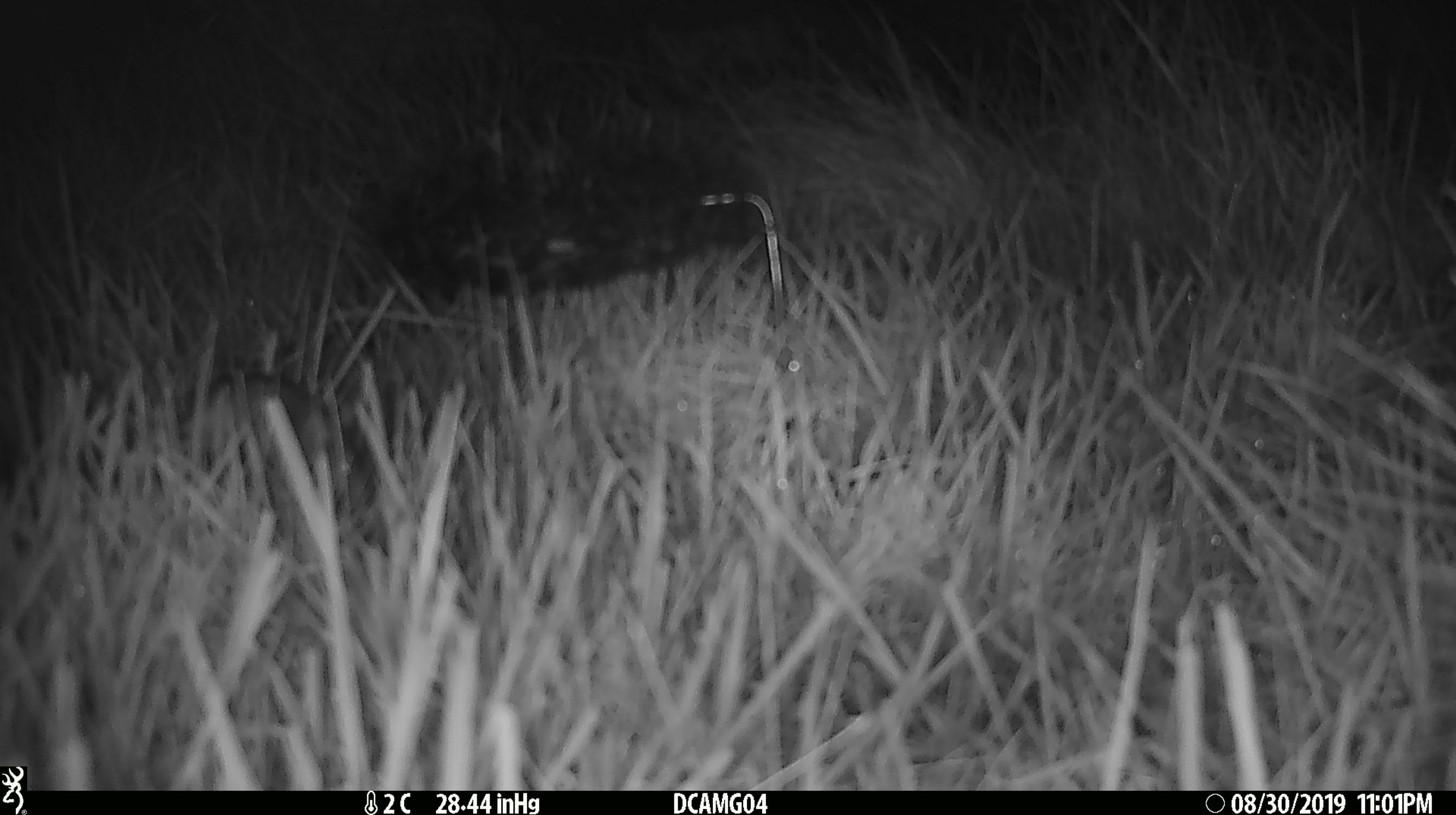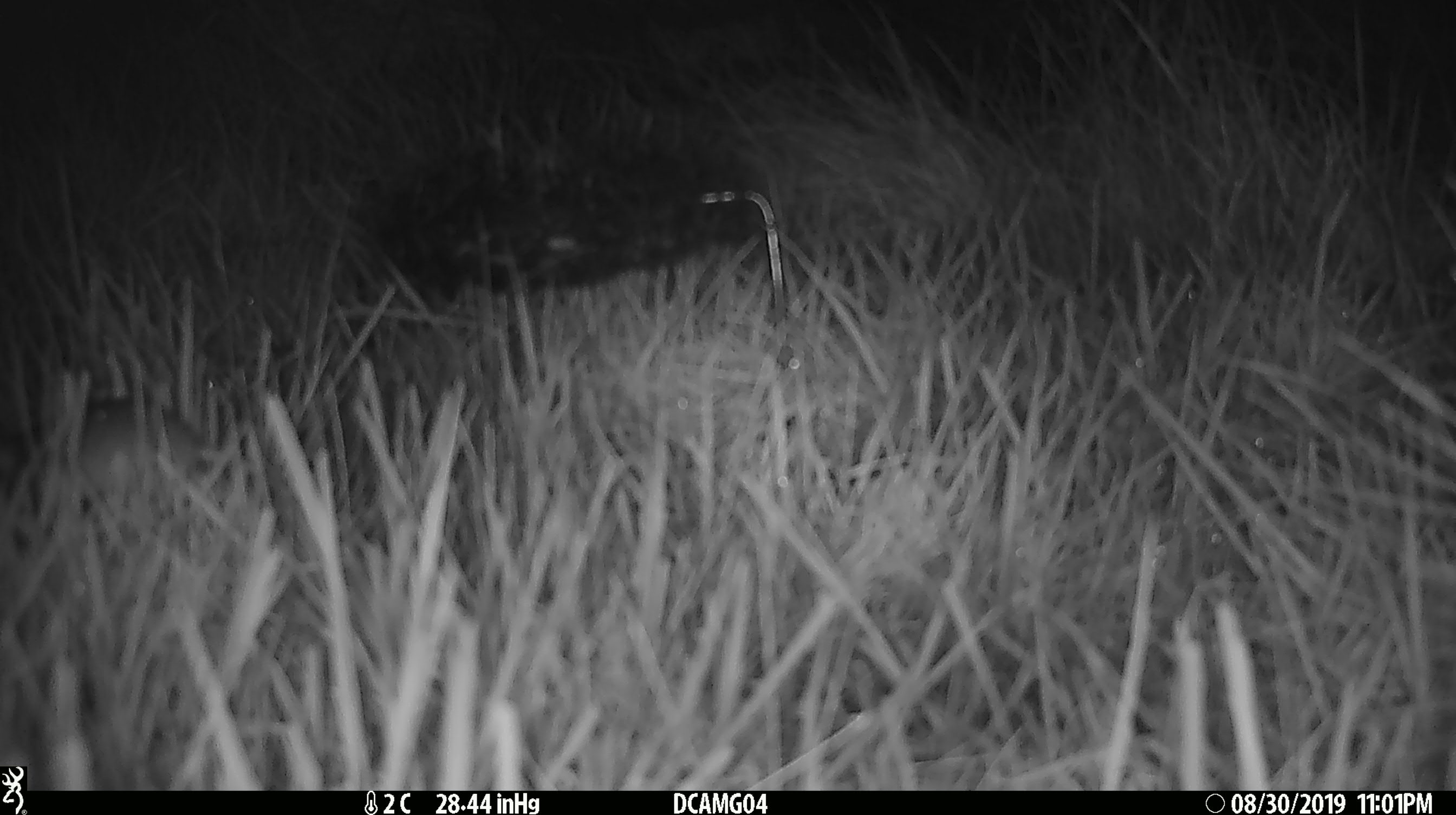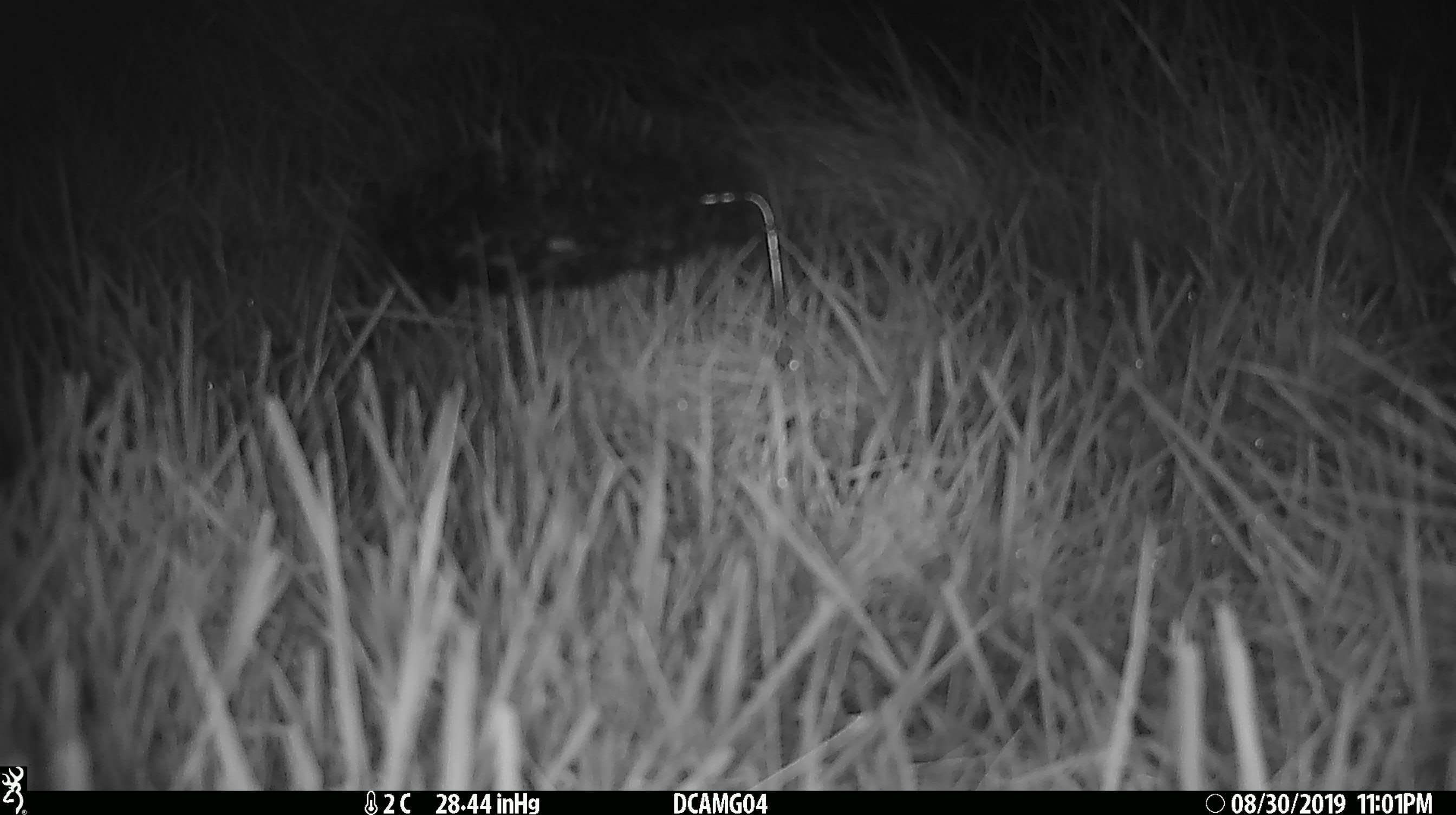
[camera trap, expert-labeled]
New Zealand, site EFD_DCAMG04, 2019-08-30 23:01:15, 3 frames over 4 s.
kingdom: Animalia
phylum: Chordata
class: Mammalia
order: Rodentia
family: Muridae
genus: Mus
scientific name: Mus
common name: mouse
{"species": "mouse (Mus)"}